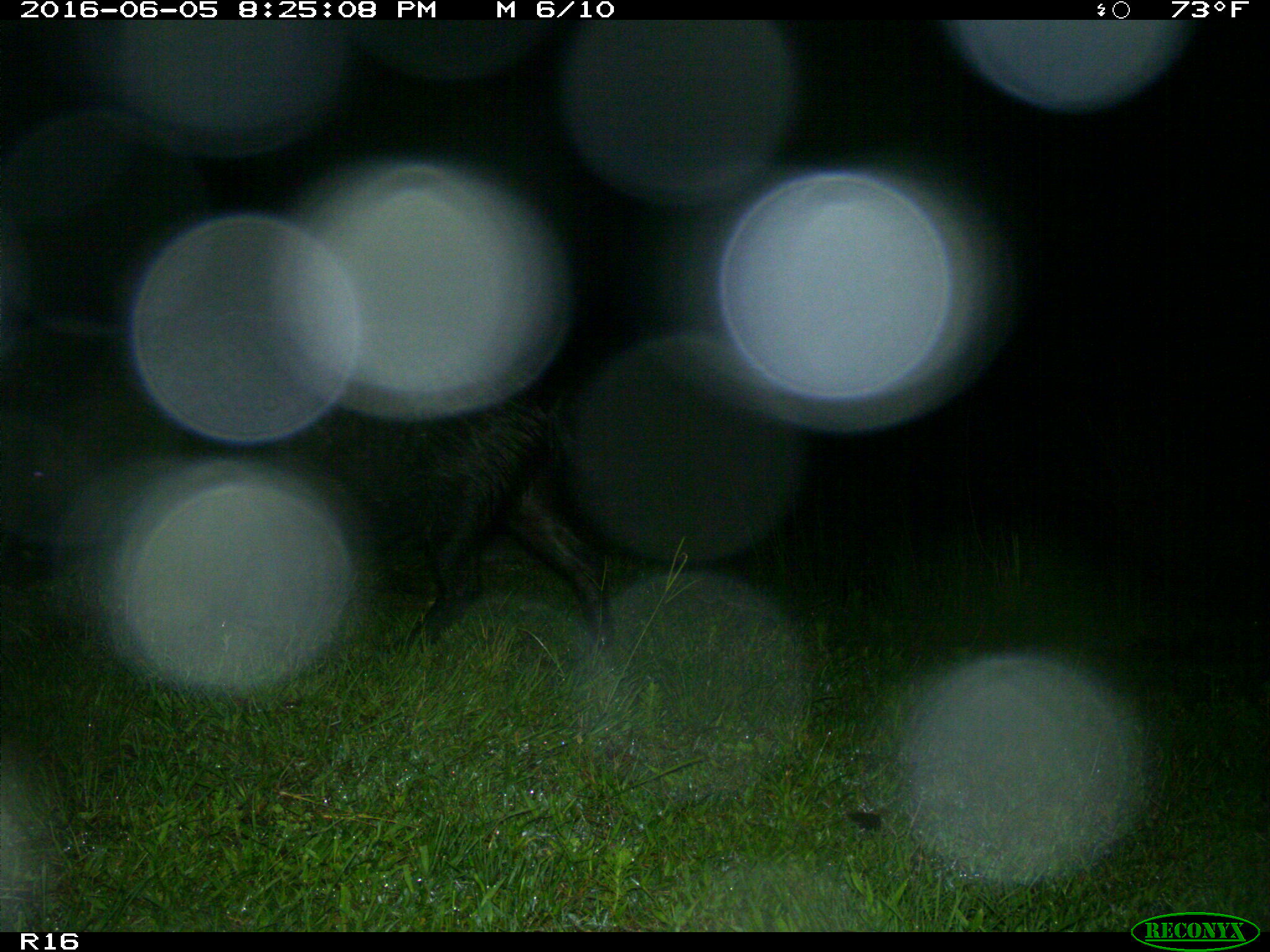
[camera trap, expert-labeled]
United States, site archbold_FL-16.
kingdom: Animalia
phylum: Chordata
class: Mammalia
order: Artiodactyla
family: Suidae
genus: Sus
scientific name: Sus scrofa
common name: wild boar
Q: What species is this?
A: Sus scrofa (wild boar).